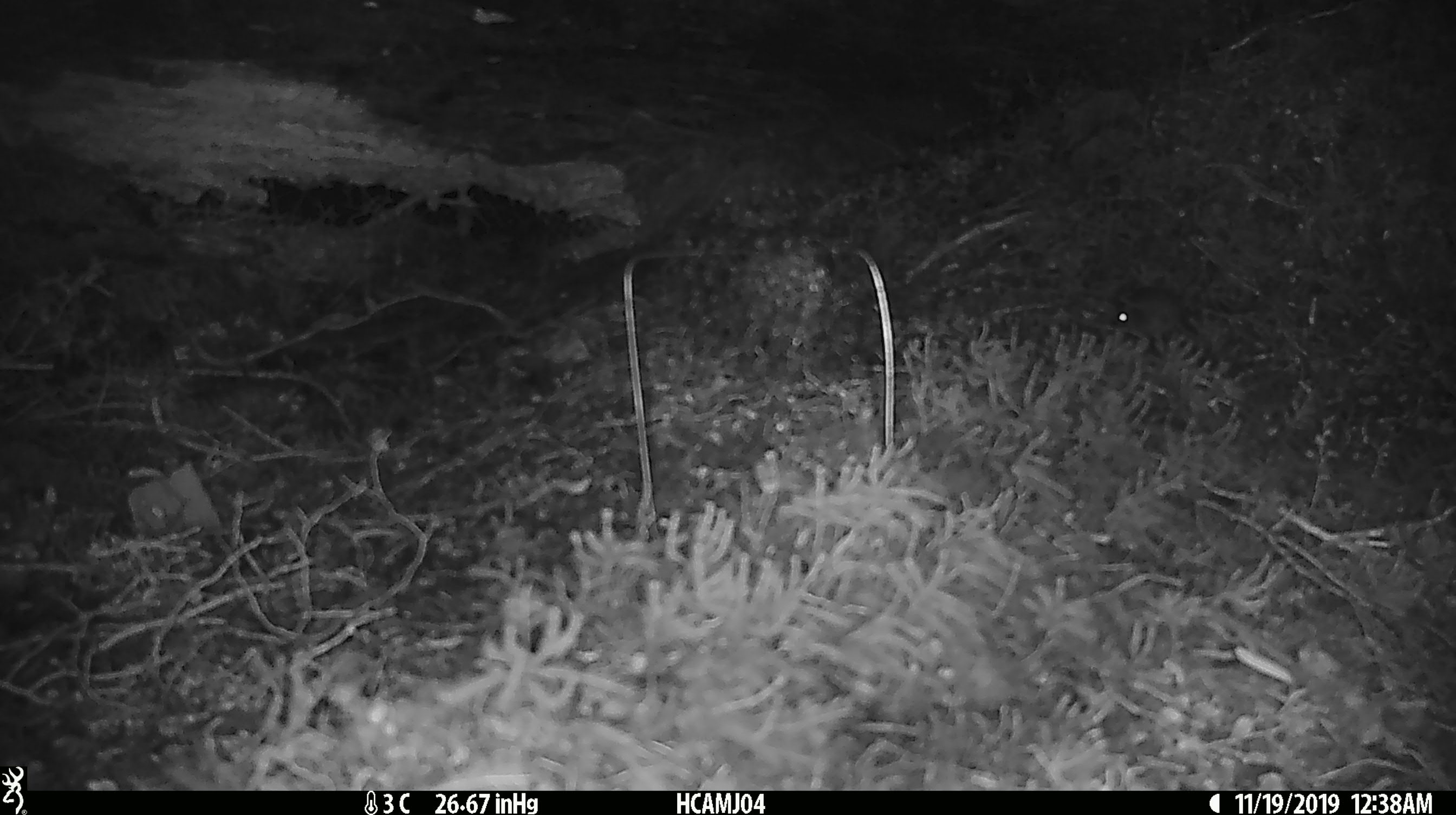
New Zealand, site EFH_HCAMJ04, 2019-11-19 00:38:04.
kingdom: Animalia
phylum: Chordata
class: Mammalia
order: Rodentia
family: Muridae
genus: Mus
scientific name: Mus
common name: mouse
Mouse (Mus).